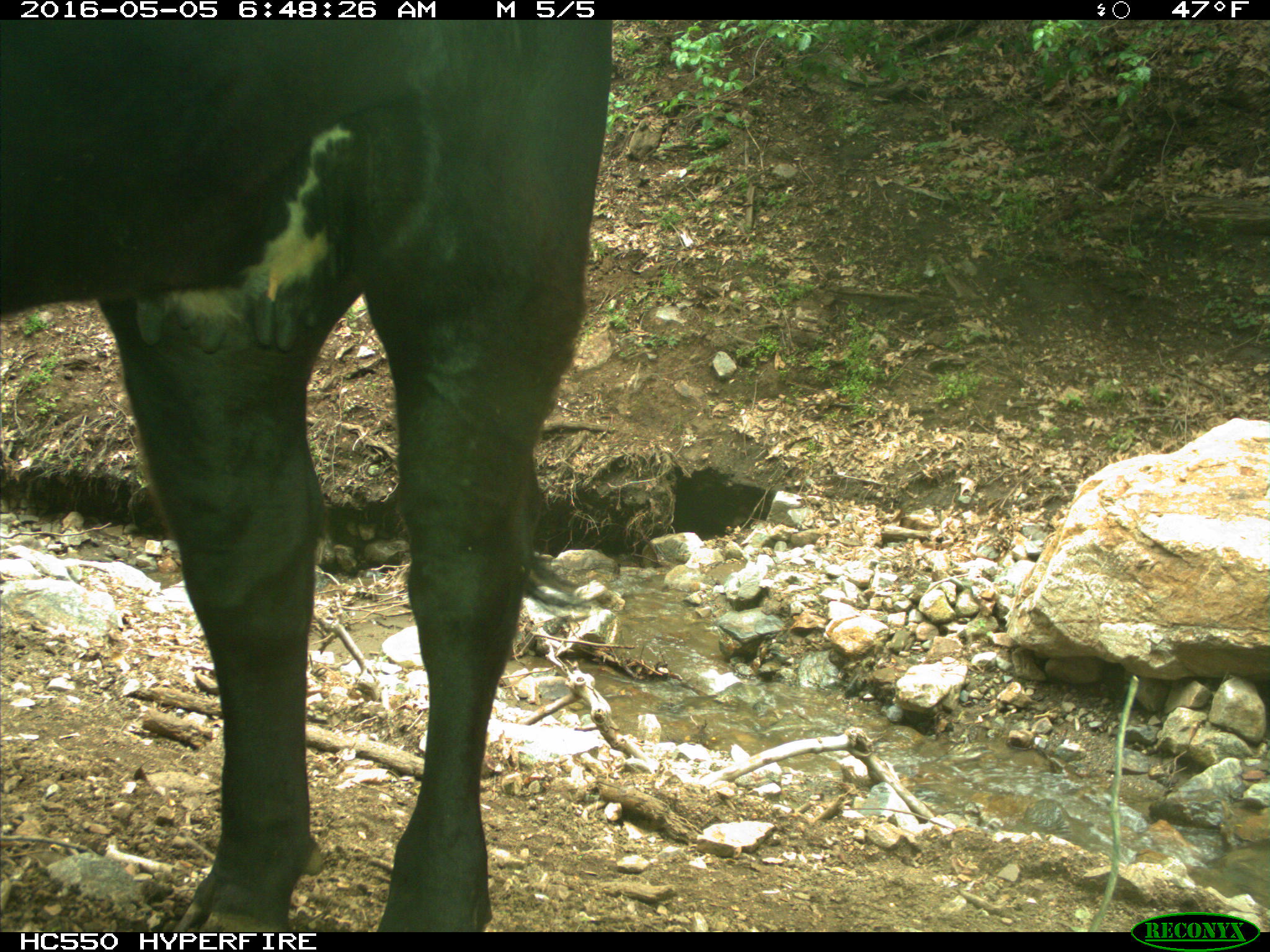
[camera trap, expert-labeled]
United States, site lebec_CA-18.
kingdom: Animalia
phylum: Chordata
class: Mammalia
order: Artiodactyla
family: Bovidae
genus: Bos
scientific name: Bos taurus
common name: domestic cow